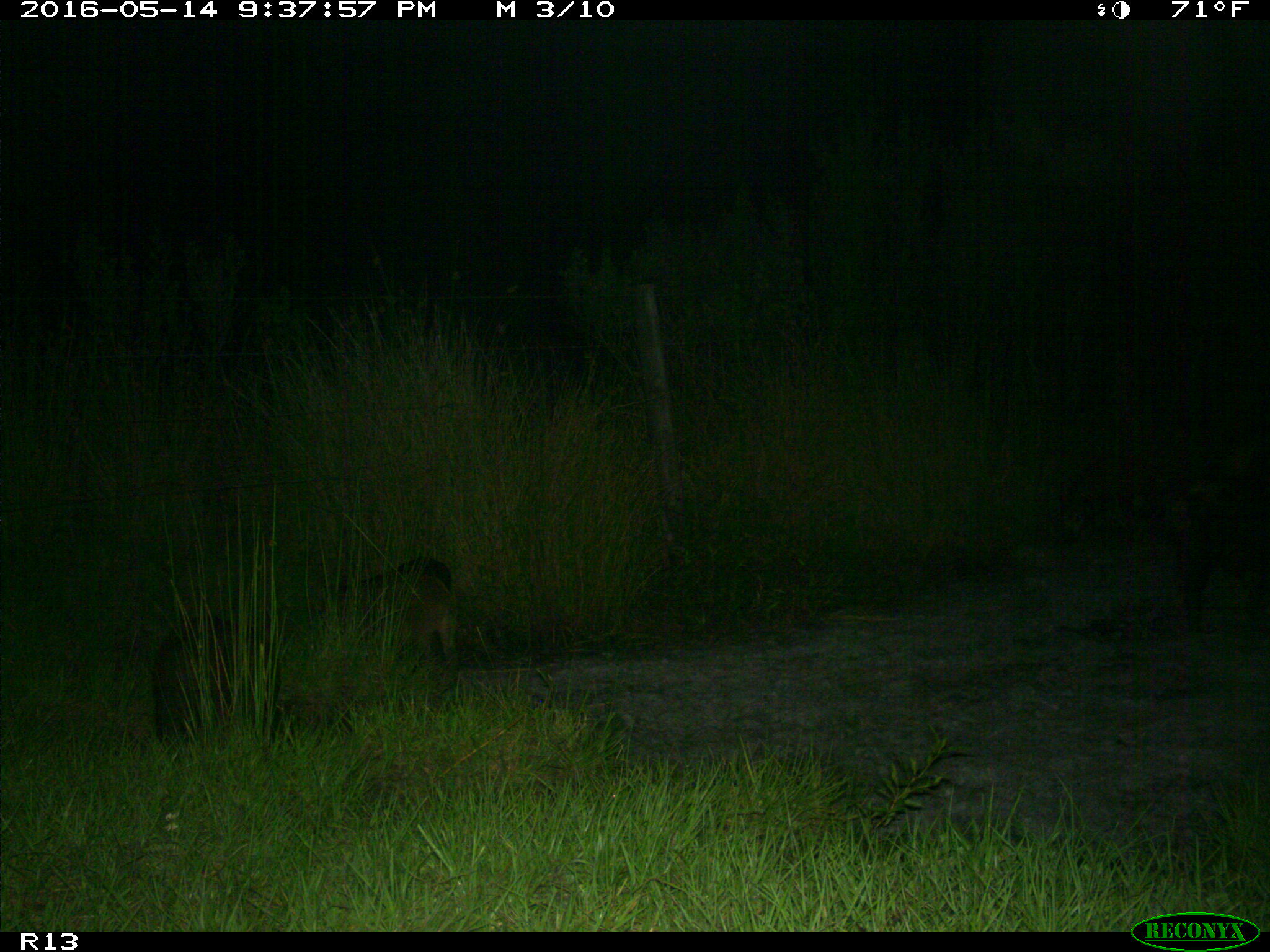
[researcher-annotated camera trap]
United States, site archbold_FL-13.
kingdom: Animalia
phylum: Chordata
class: Mammalia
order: Artiodactyla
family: Suidae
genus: Sus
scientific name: Sus scrofa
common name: wild boar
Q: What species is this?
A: Sus scrofa (wild boar).